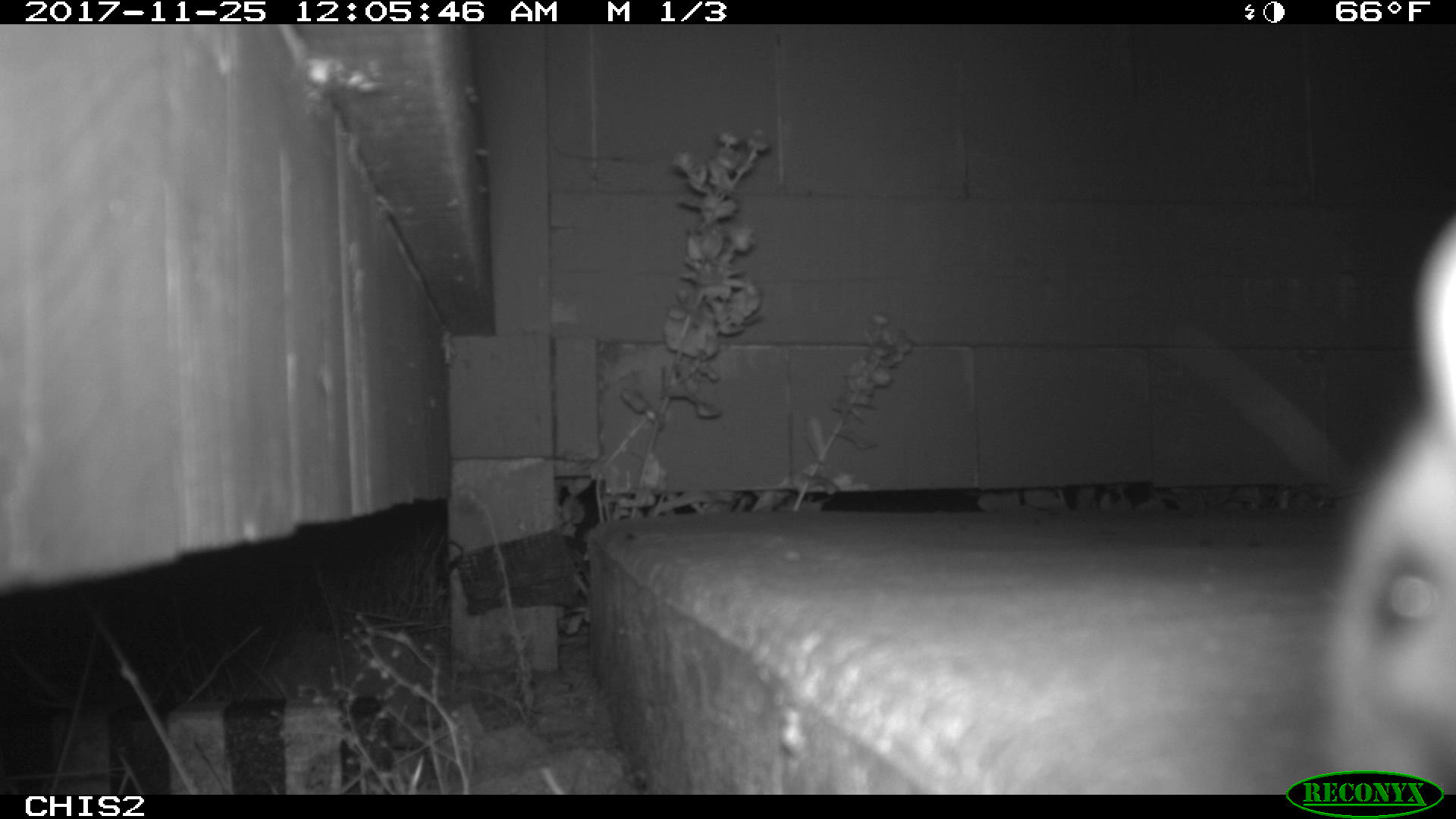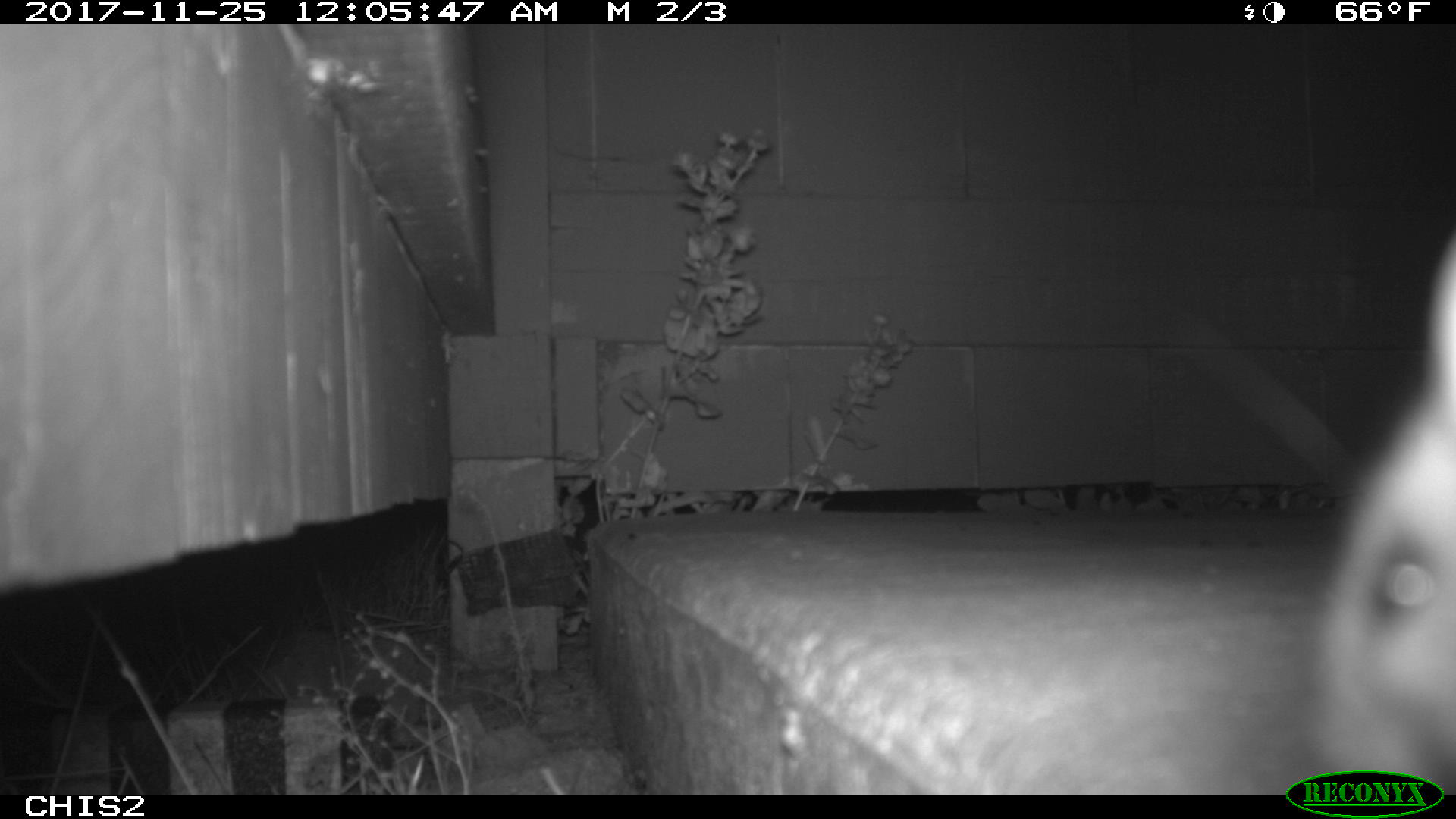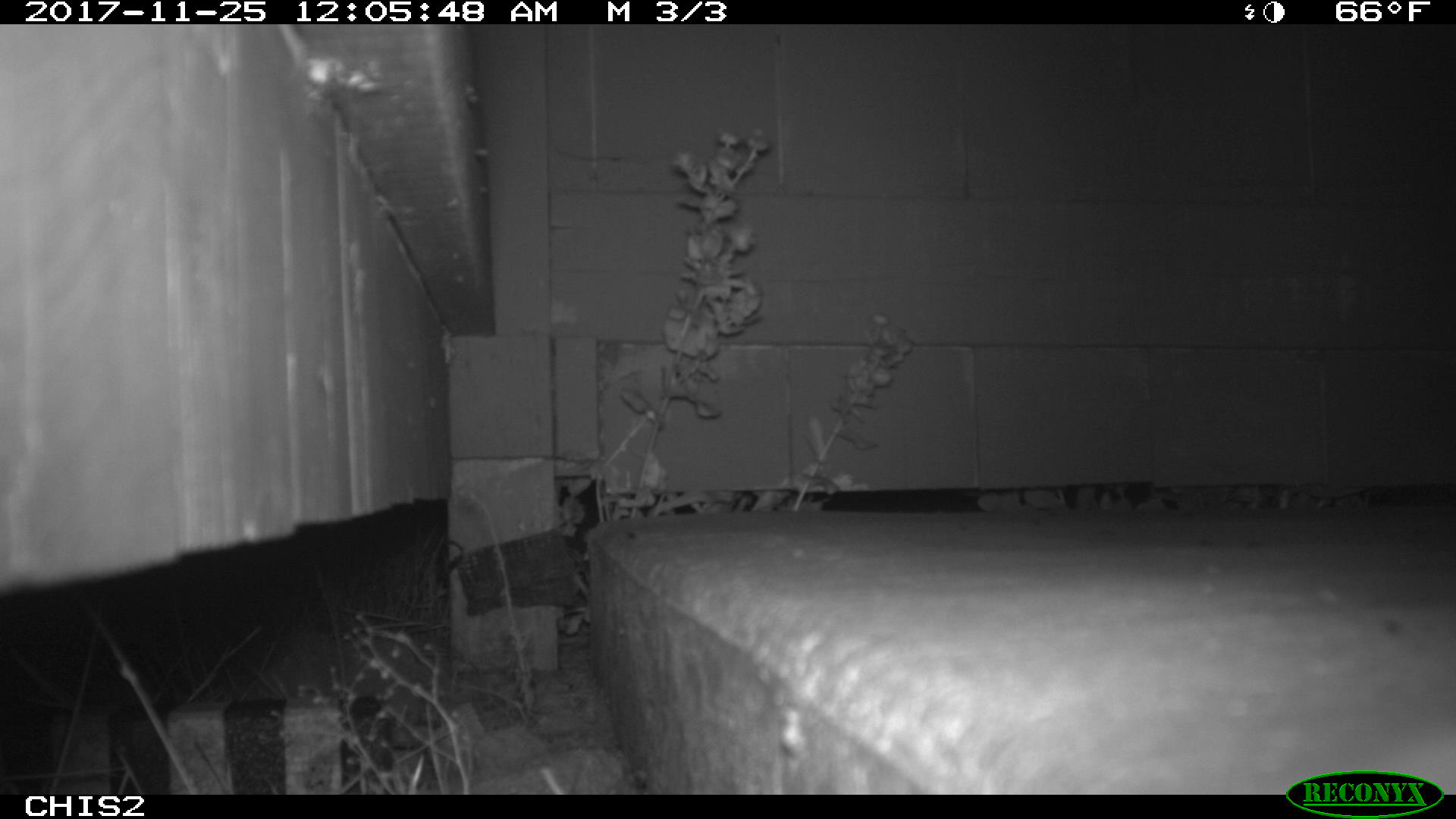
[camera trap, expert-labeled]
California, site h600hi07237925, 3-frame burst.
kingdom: Animalia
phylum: Chordata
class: Mammalia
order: Rodentia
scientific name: Rodentia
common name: rodent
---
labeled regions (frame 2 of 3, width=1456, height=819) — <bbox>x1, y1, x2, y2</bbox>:
rodent: <bbox>1311, 238, 1455, 788</bbox>